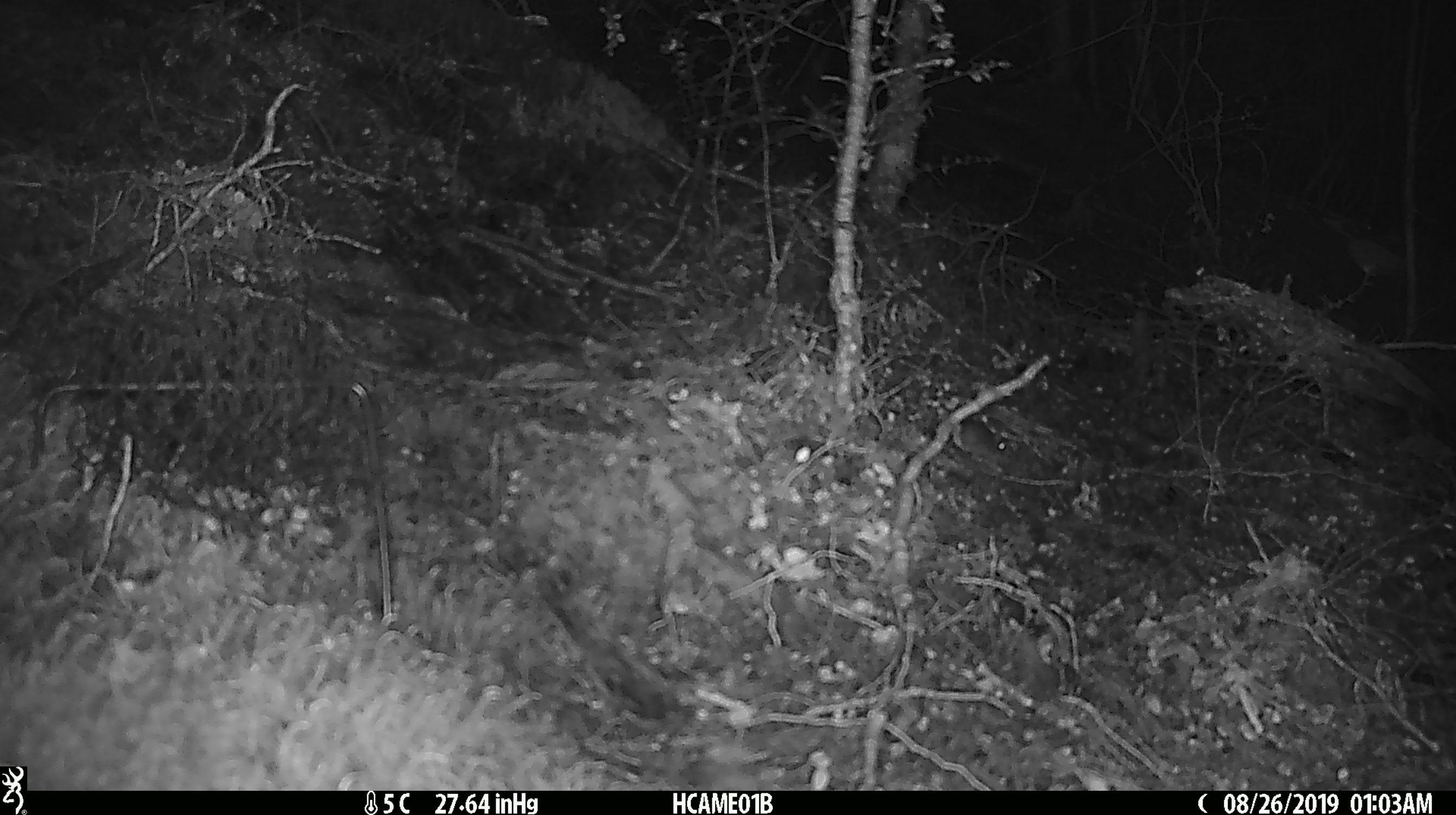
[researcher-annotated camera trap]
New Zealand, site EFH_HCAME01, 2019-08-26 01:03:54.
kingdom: Animalia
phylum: Chordata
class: Mammalia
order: Rodentia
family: Muridae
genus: Mus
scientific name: Mus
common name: mouse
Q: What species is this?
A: Mouse (Mus).